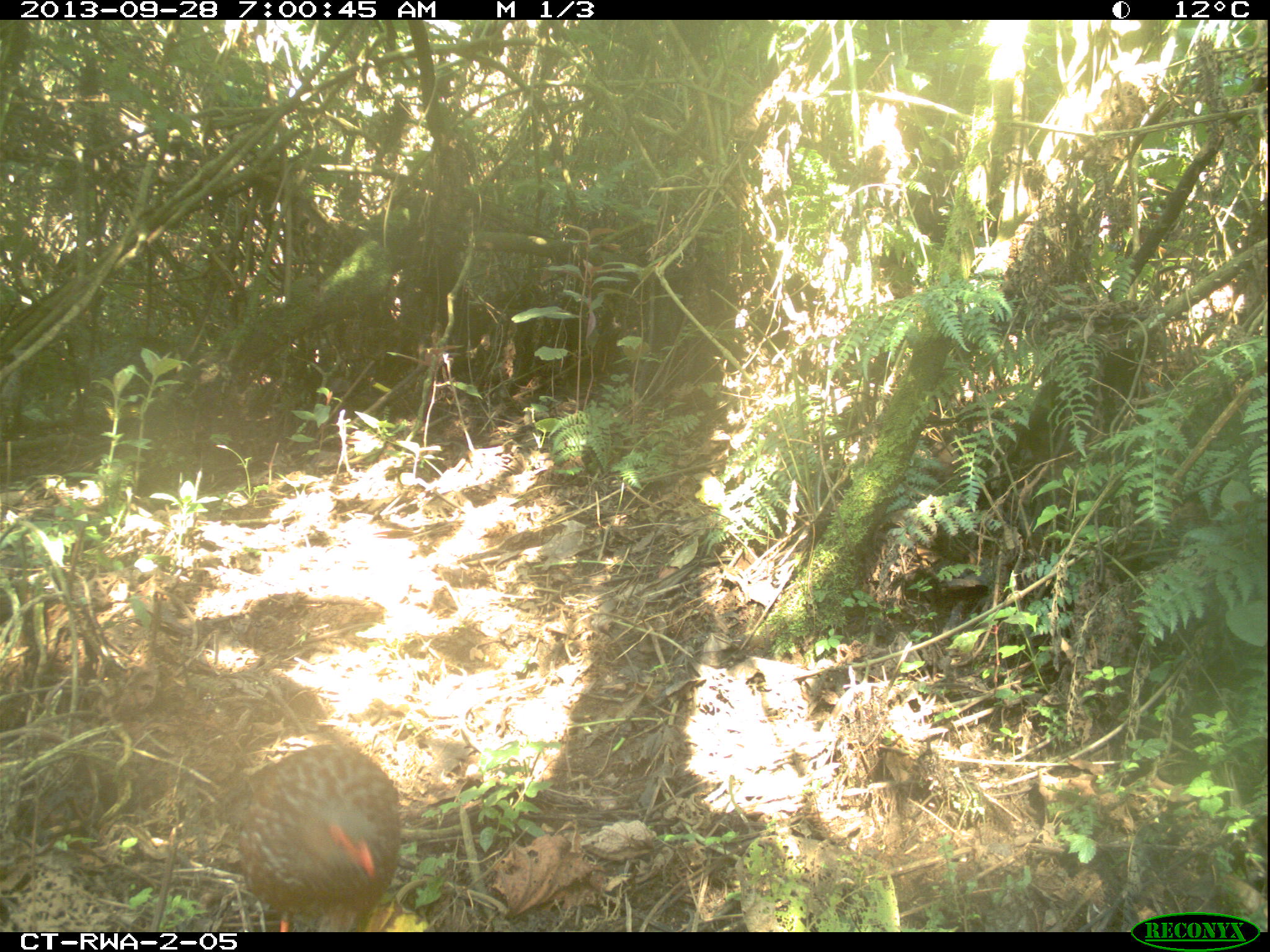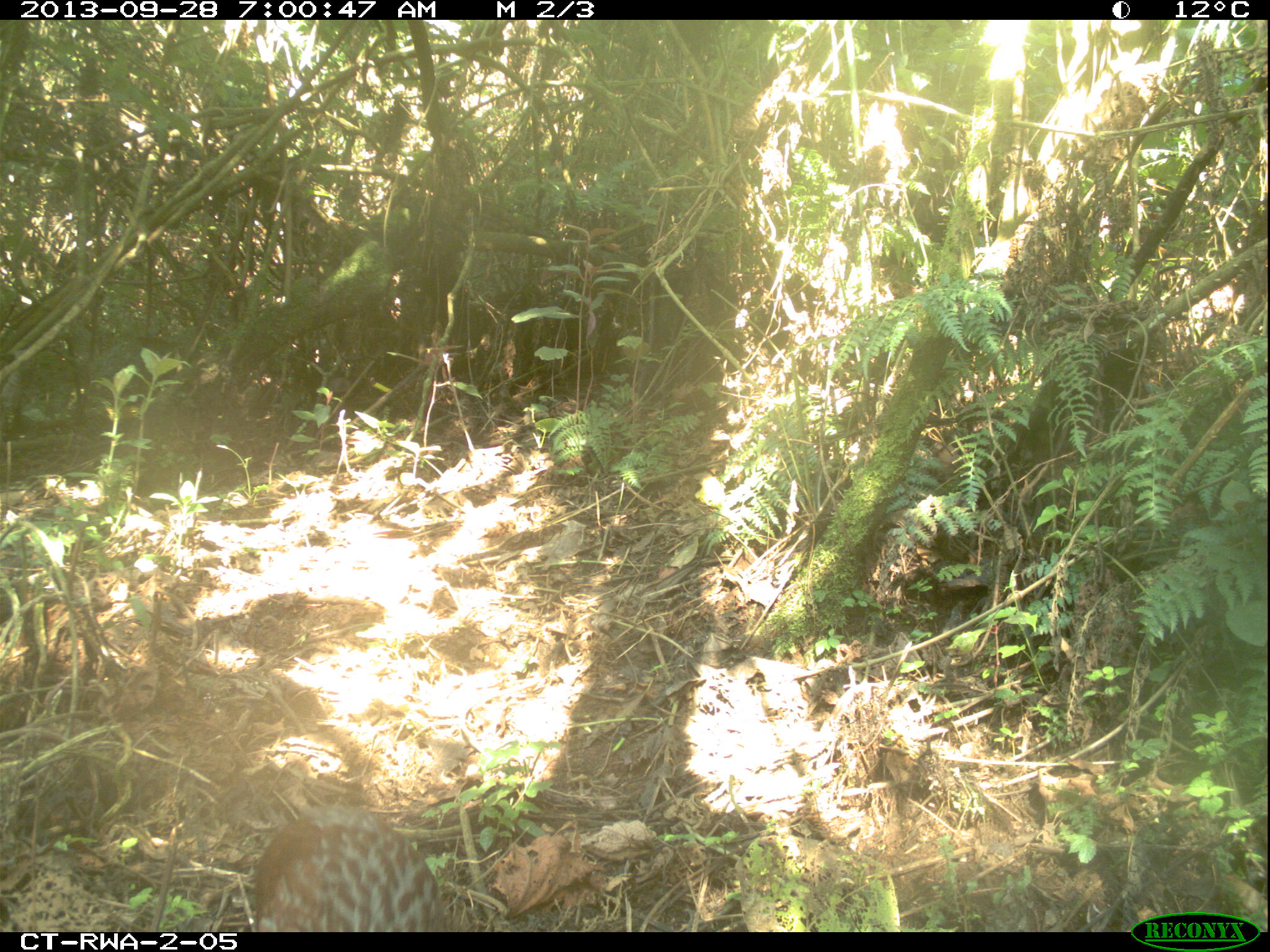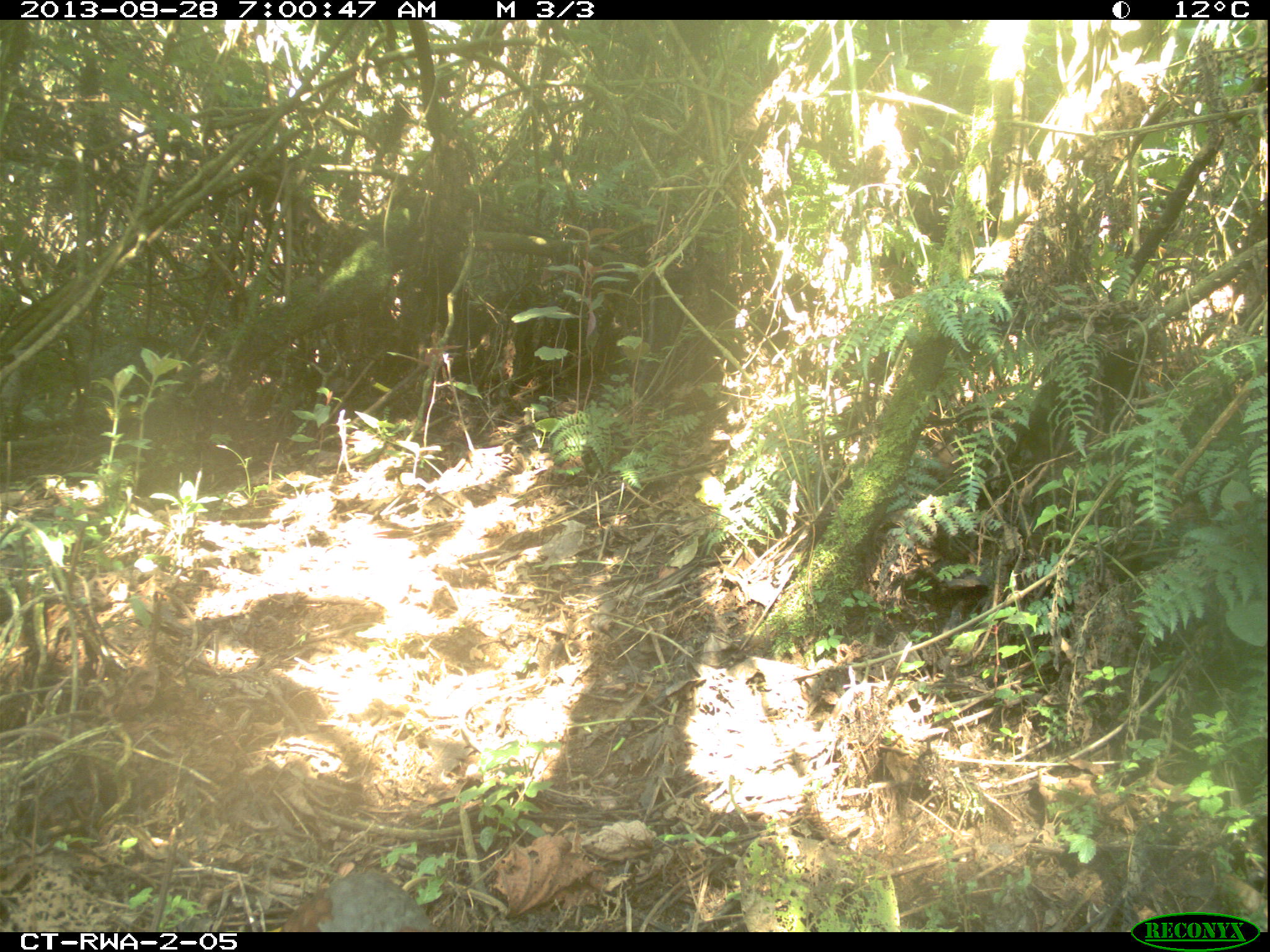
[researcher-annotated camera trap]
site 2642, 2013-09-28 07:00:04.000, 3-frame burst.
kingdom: Animalia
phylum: Chordata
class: Aves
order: Galliformes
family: Phasianidae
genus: Pternistis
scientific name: Pternistis nobilis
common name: handsome francolin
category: francolinus nobilis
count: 1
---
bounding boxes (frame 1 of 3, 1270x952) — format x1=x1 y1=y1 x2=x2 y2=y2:
francolinus nobilis: x1=235 y1=741 x2=403 y2=930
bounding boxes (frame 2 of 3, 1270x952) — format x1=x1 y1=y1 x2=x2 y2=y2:
francolinus nobilis: x1=250 y1=802 x2=448 y2=930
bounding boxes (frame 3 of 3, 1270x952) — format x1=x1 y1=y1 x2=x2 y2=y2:
francolinus nobilis: x1=279 y1=868 x2=438 y2=930